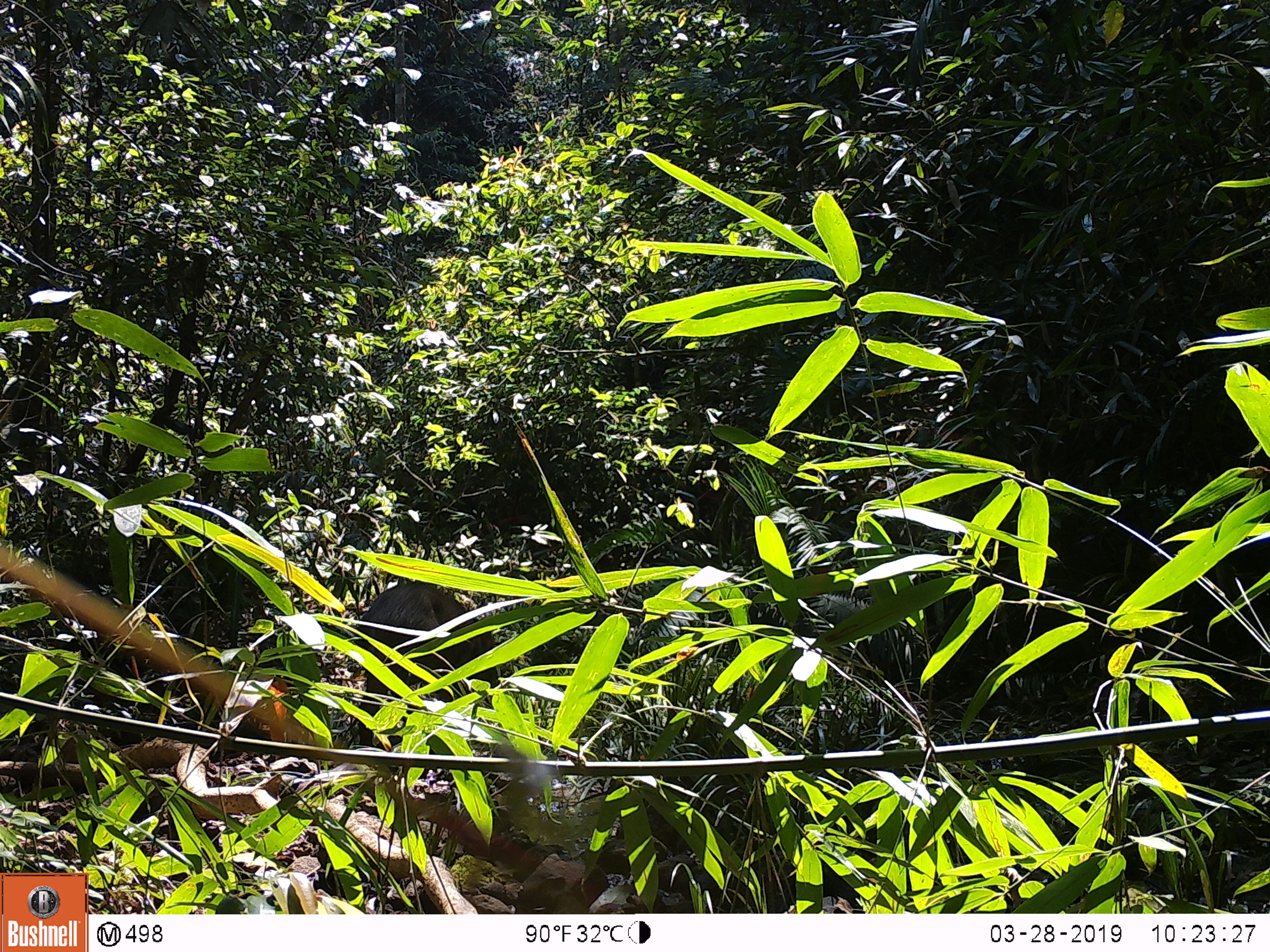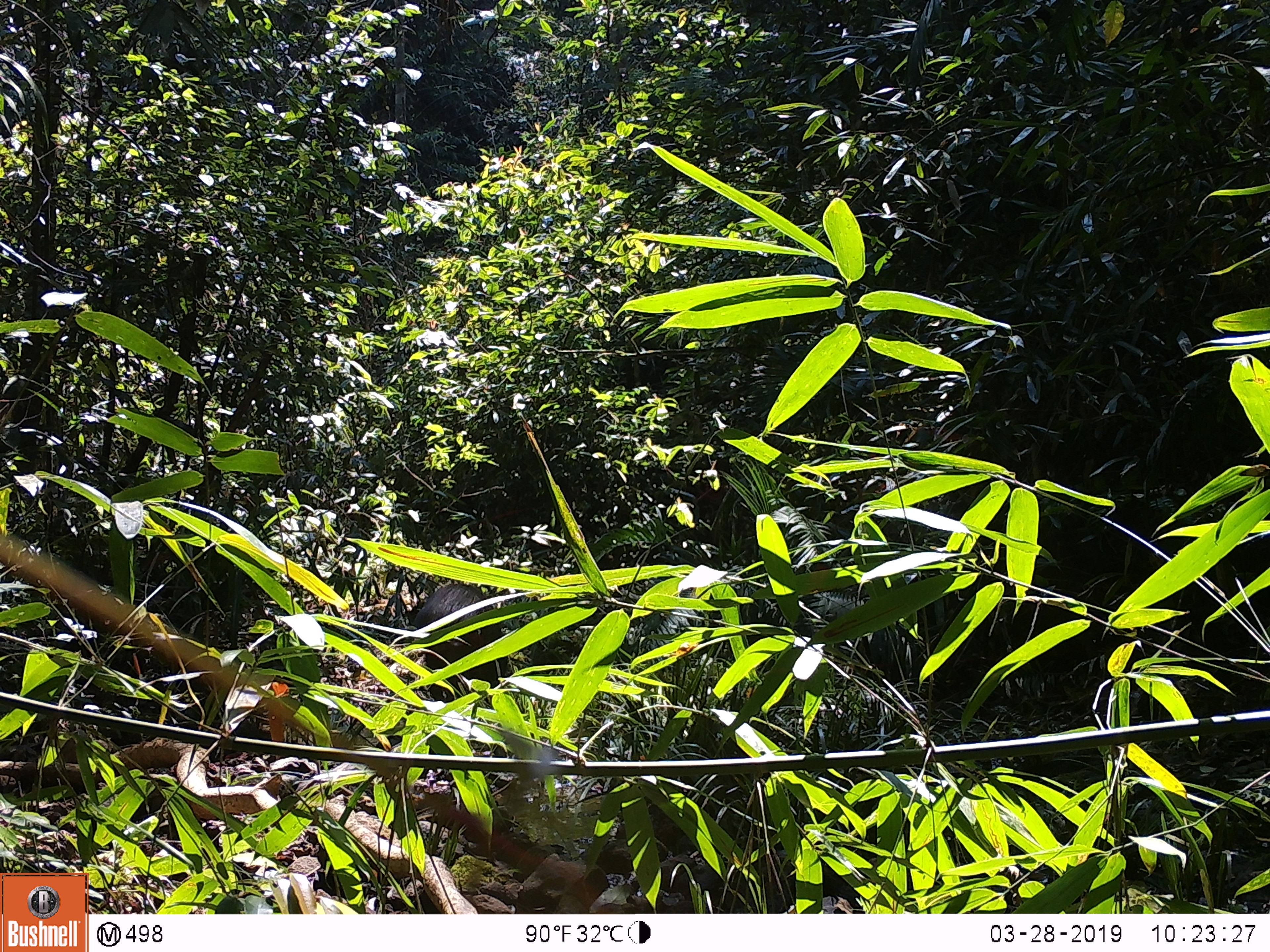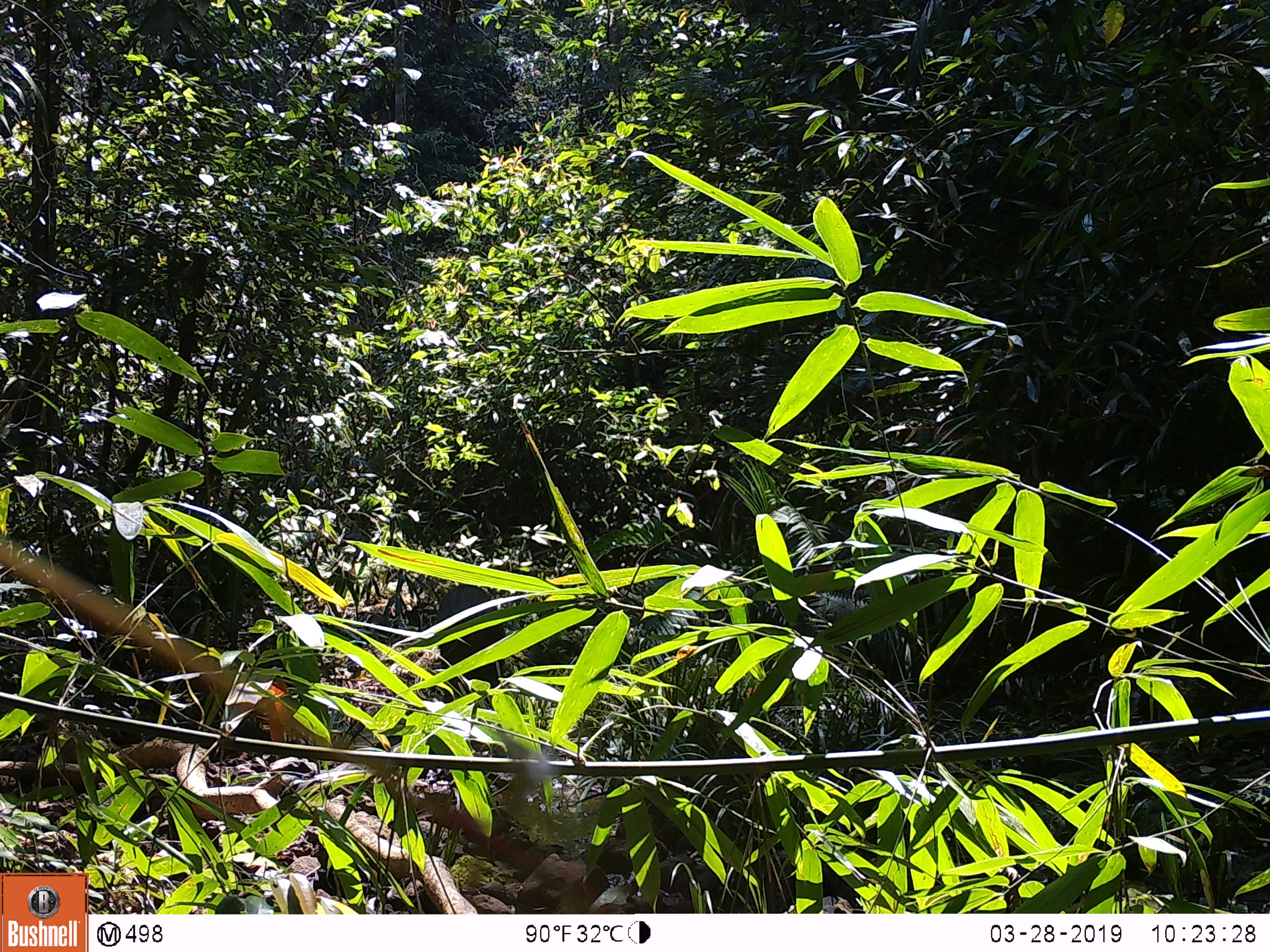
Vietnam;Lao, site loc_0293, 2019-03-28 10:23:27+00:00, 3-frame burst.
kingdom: Animalia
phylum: Chordata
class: Mammalia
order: Artiodactyla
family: Suidae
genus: Sus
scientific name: Sus scrofa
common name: eurasian wild pig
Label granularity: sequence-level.